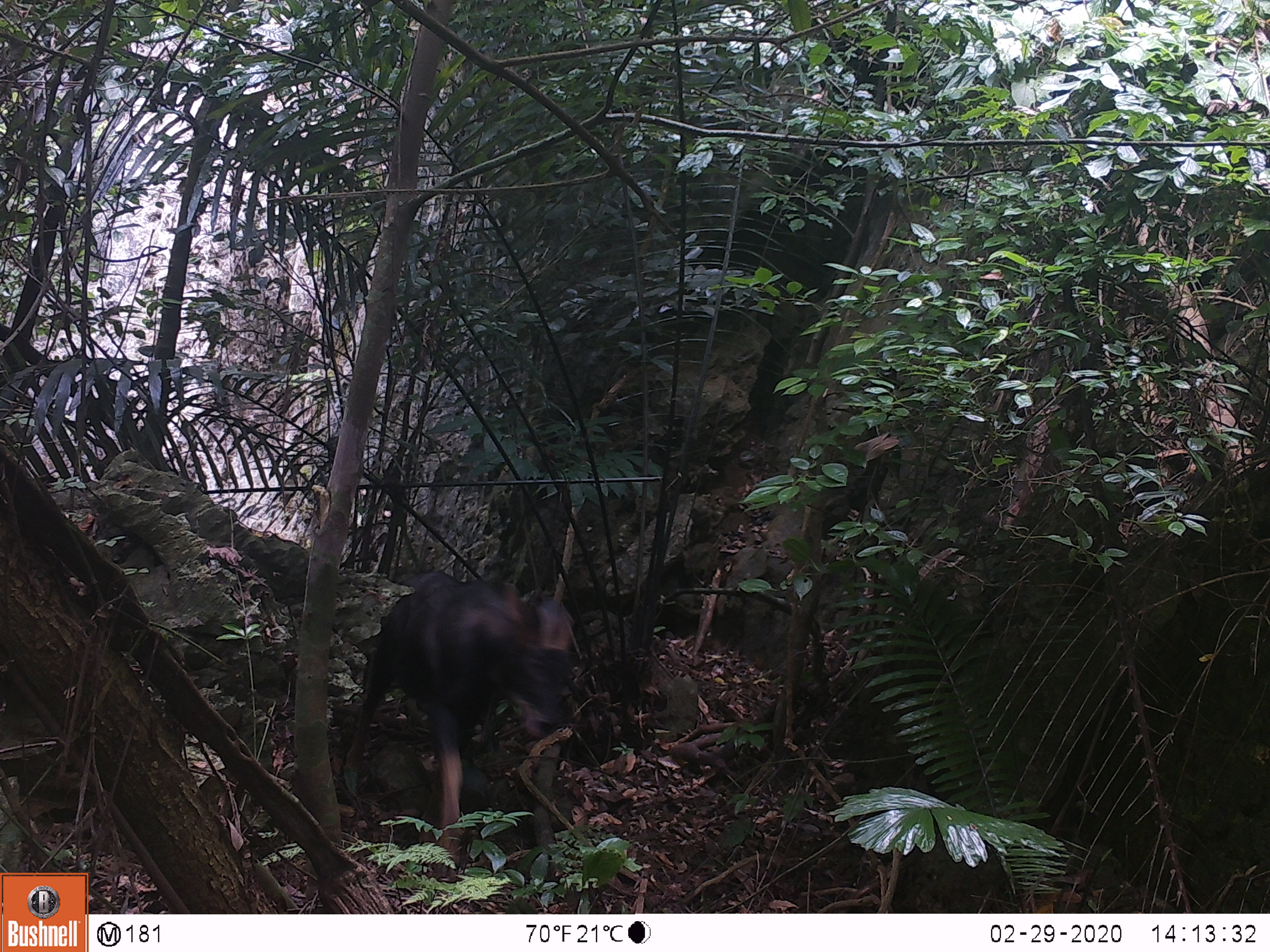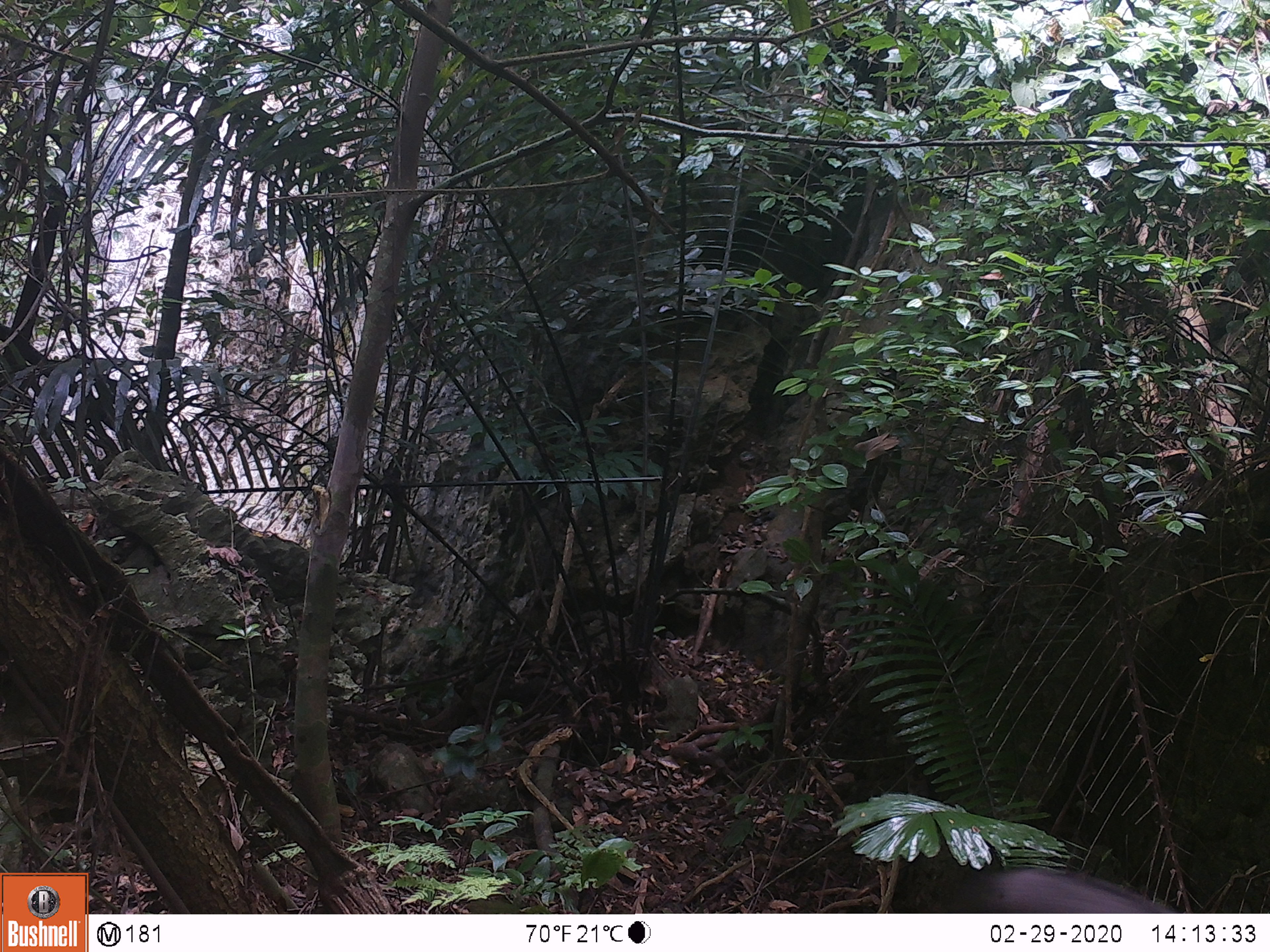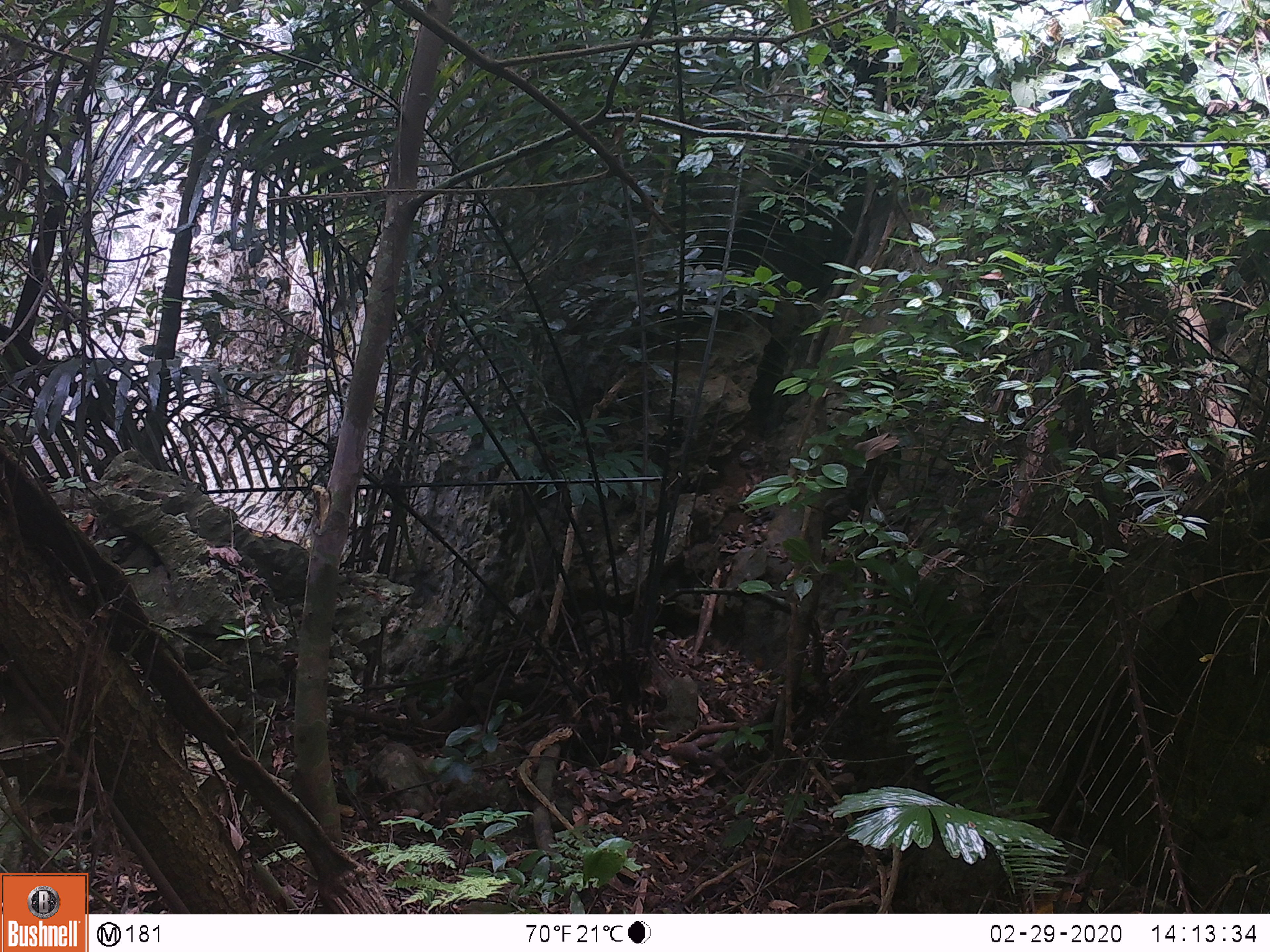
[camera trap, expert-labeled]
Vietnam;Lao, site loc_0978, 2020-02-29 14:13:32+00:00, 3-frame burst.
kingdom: Animalia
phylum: Chordata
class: Mammalia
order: Artiodactyla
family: Bovidae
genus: Capricornis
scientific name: Capricornis sumatraensis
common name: chinese serow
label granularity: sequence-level